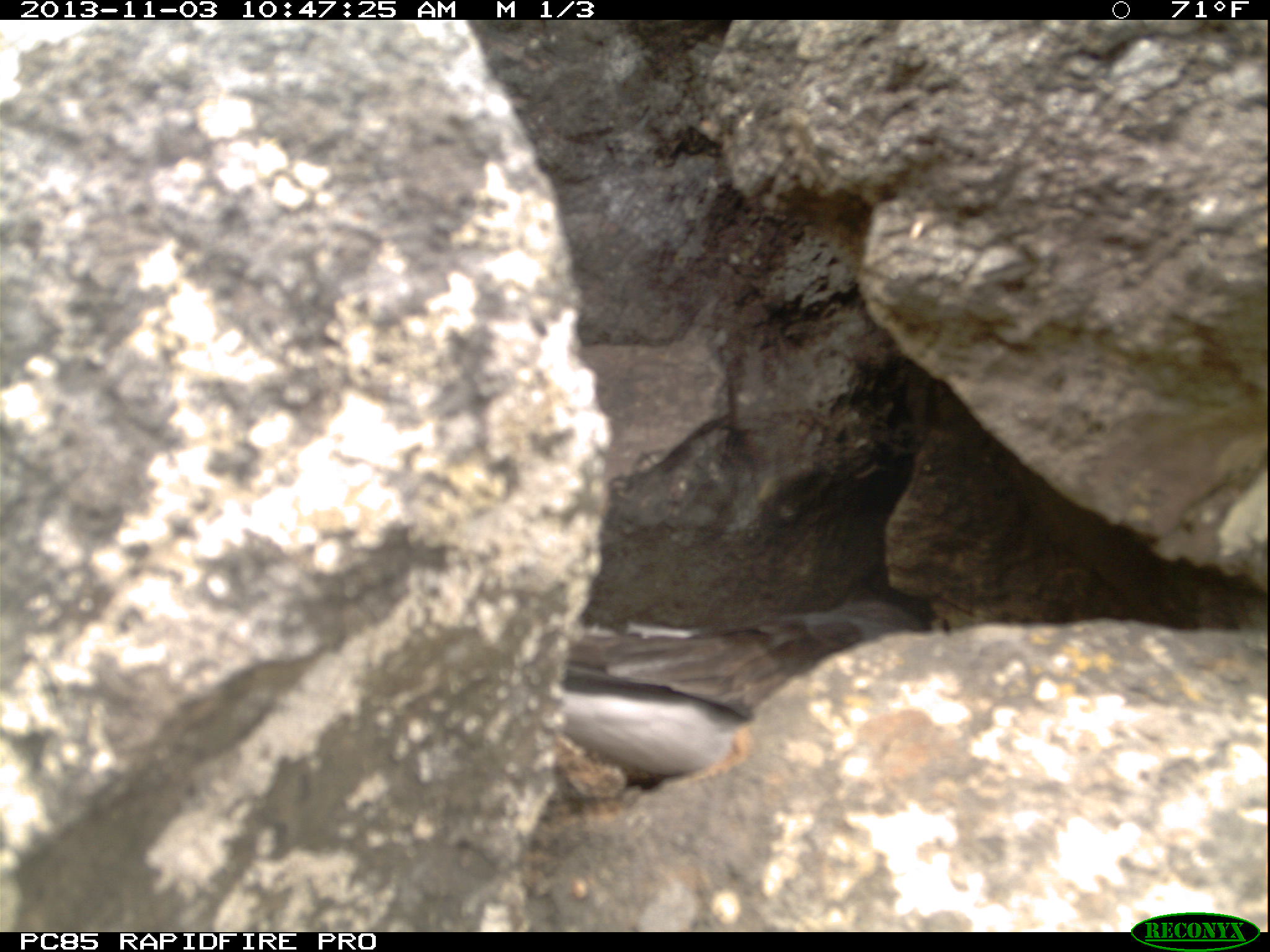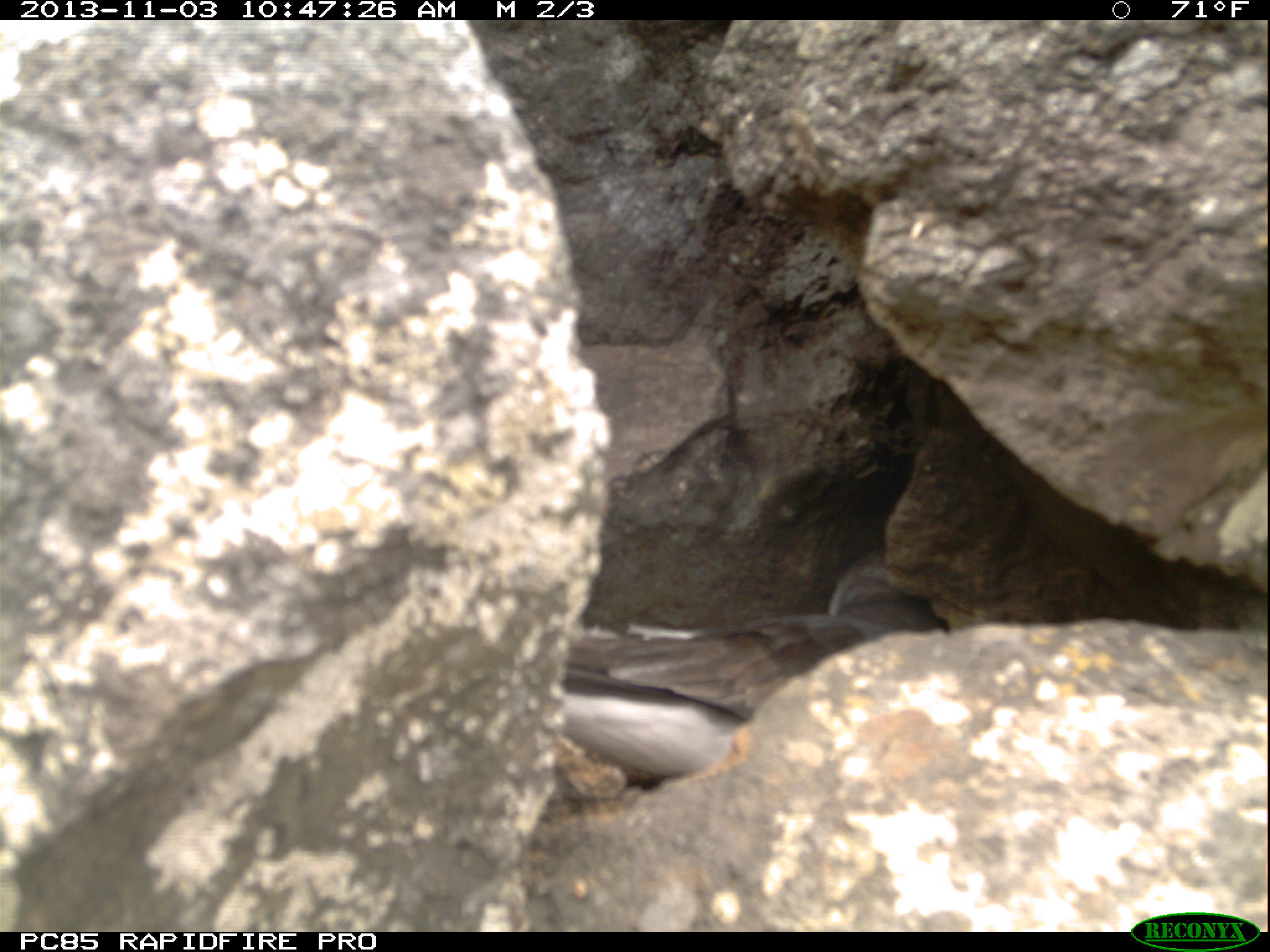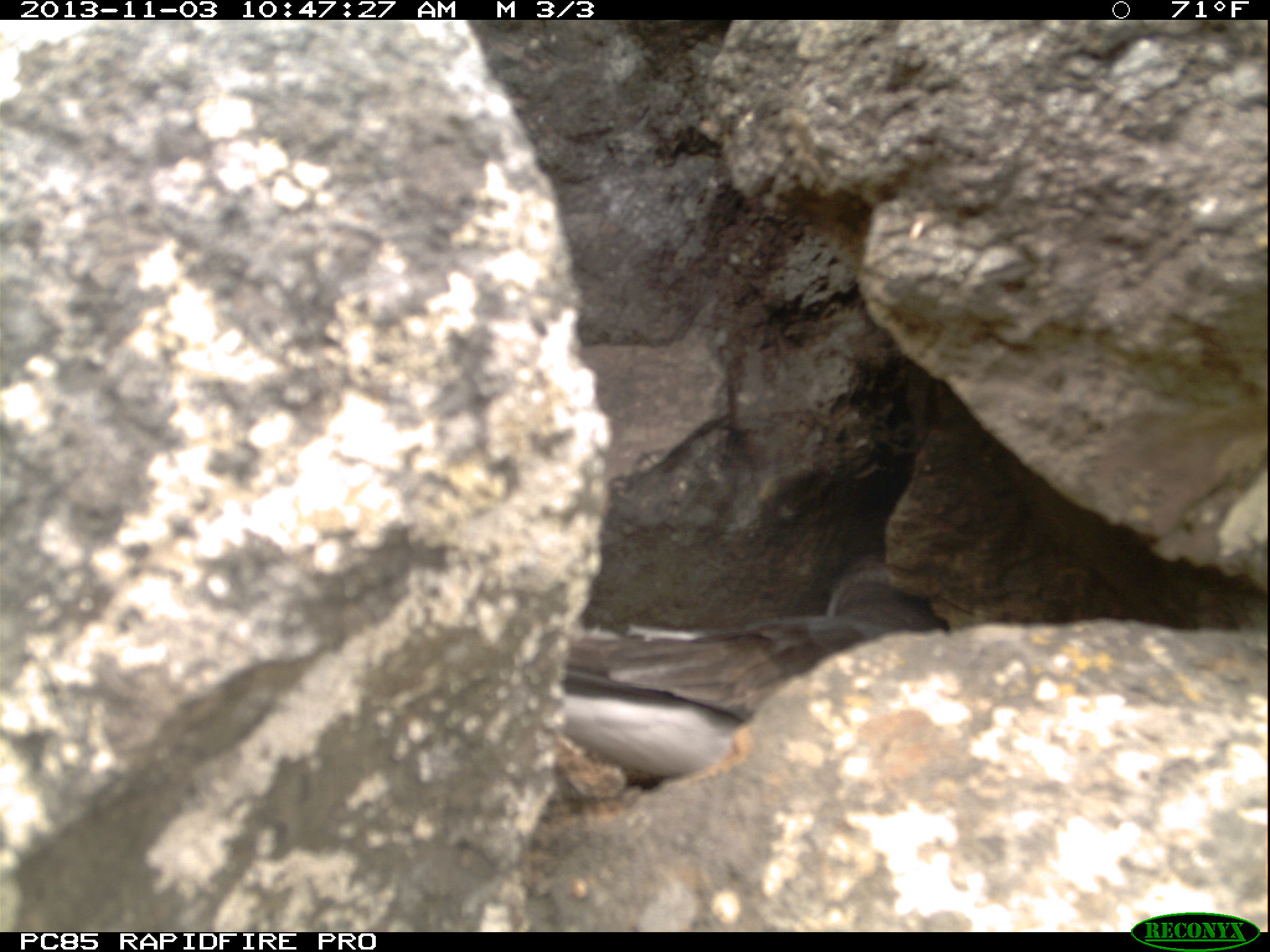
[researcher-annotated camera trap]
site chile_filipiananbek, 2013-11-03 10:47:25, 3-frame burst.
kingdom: Animalia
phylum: Chordata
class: Aves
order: Procellariiformes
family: Procellariidae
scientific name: Procellariidae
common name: petrel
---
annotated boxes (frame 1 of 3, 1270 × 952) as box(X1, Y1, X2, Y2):
petrel: box(536, 578, 976, 780)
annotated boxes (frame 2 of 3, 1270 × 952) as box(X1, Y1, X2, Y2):
petrel: box(543, 539, 962, 782)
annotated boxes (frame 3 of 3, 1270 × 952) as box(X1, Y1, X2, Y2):
petrel: box(548, 555, 944, 774)